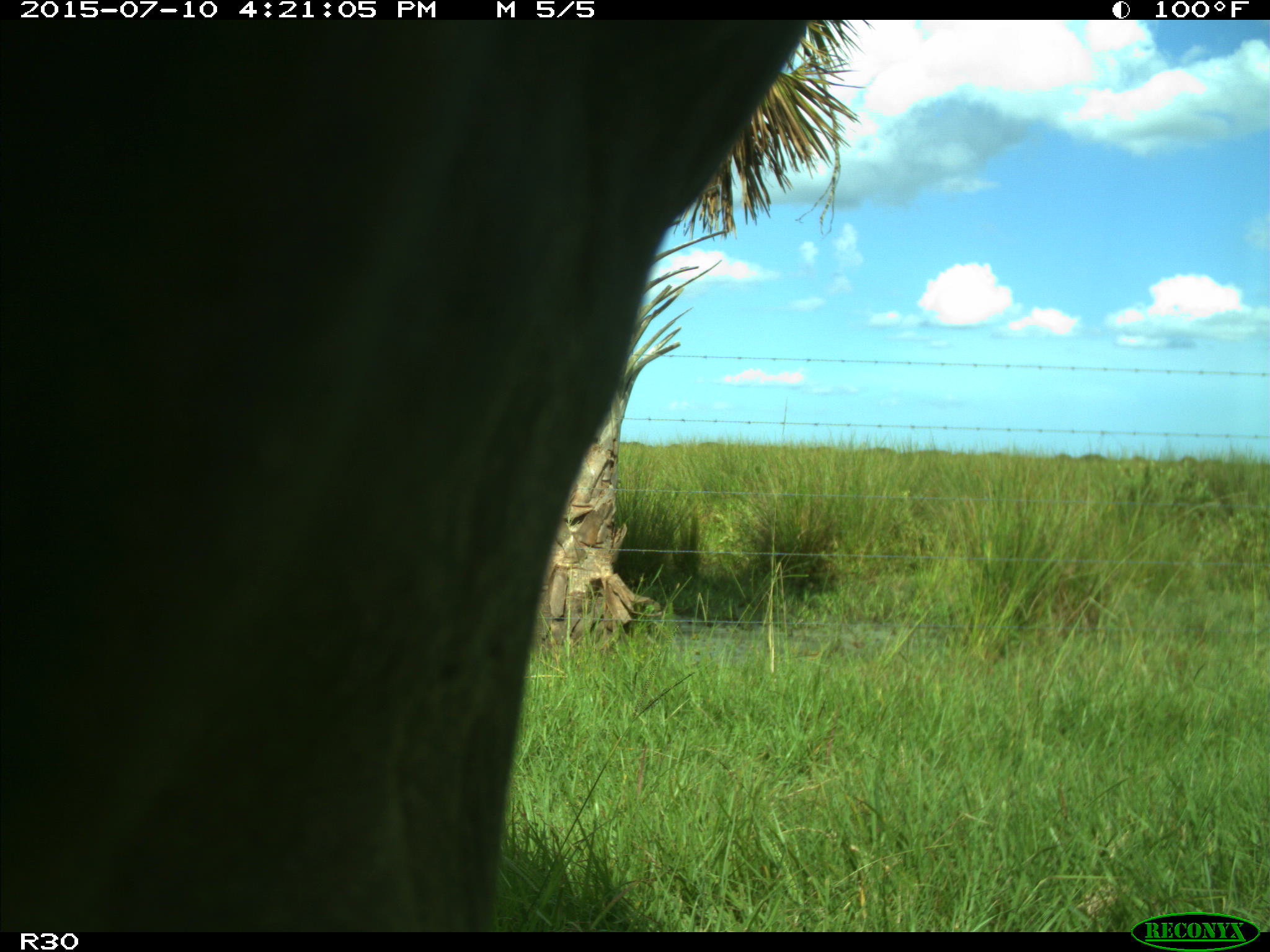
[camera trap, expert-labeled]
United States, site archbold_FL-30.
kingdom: Animalia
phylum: Chordata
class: Mammalia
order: Artiodactyla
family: Bovidae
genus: Bos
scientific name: Bos taurus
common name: domestic cow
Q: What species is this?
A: Bos taurus (domestic cow).